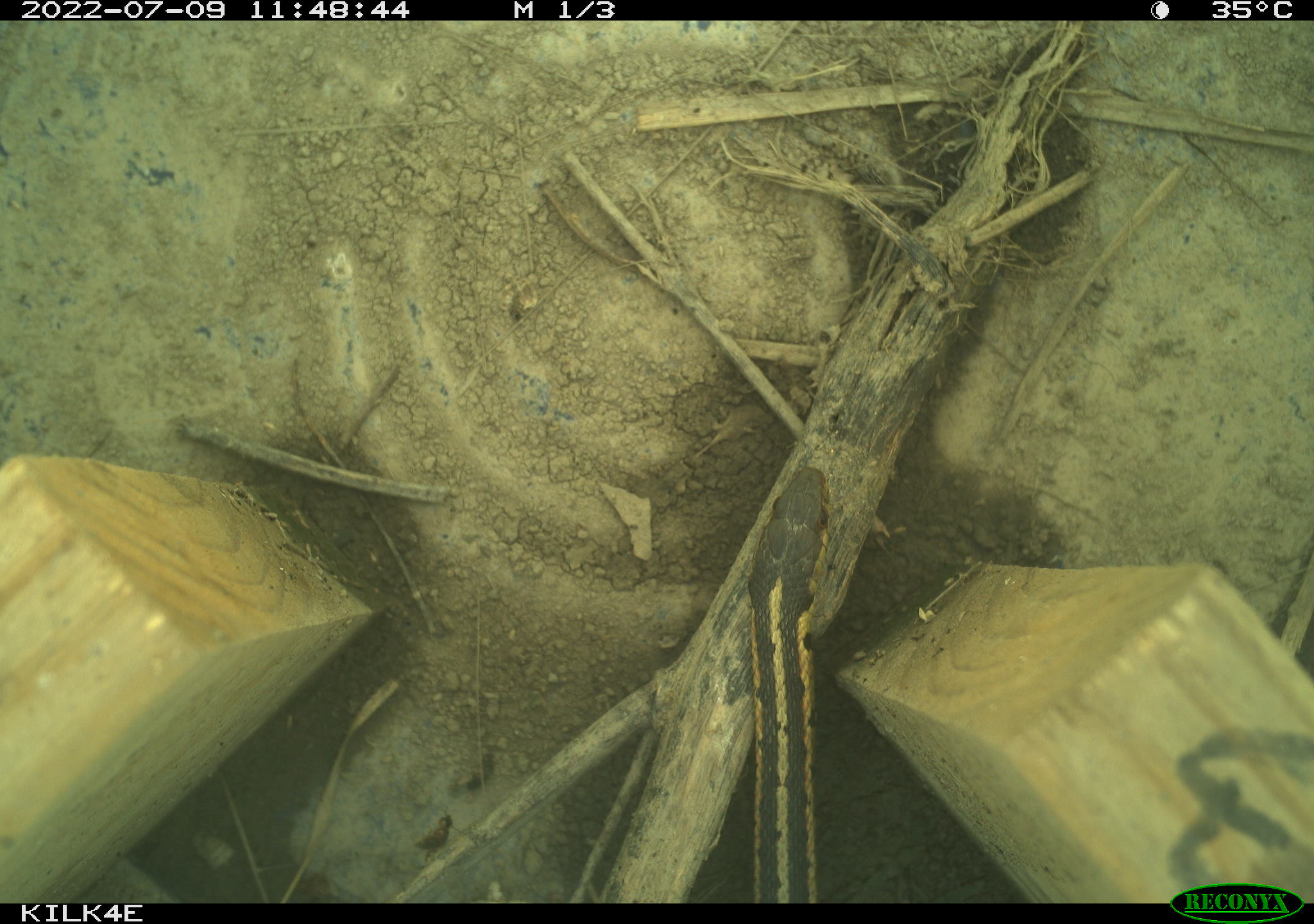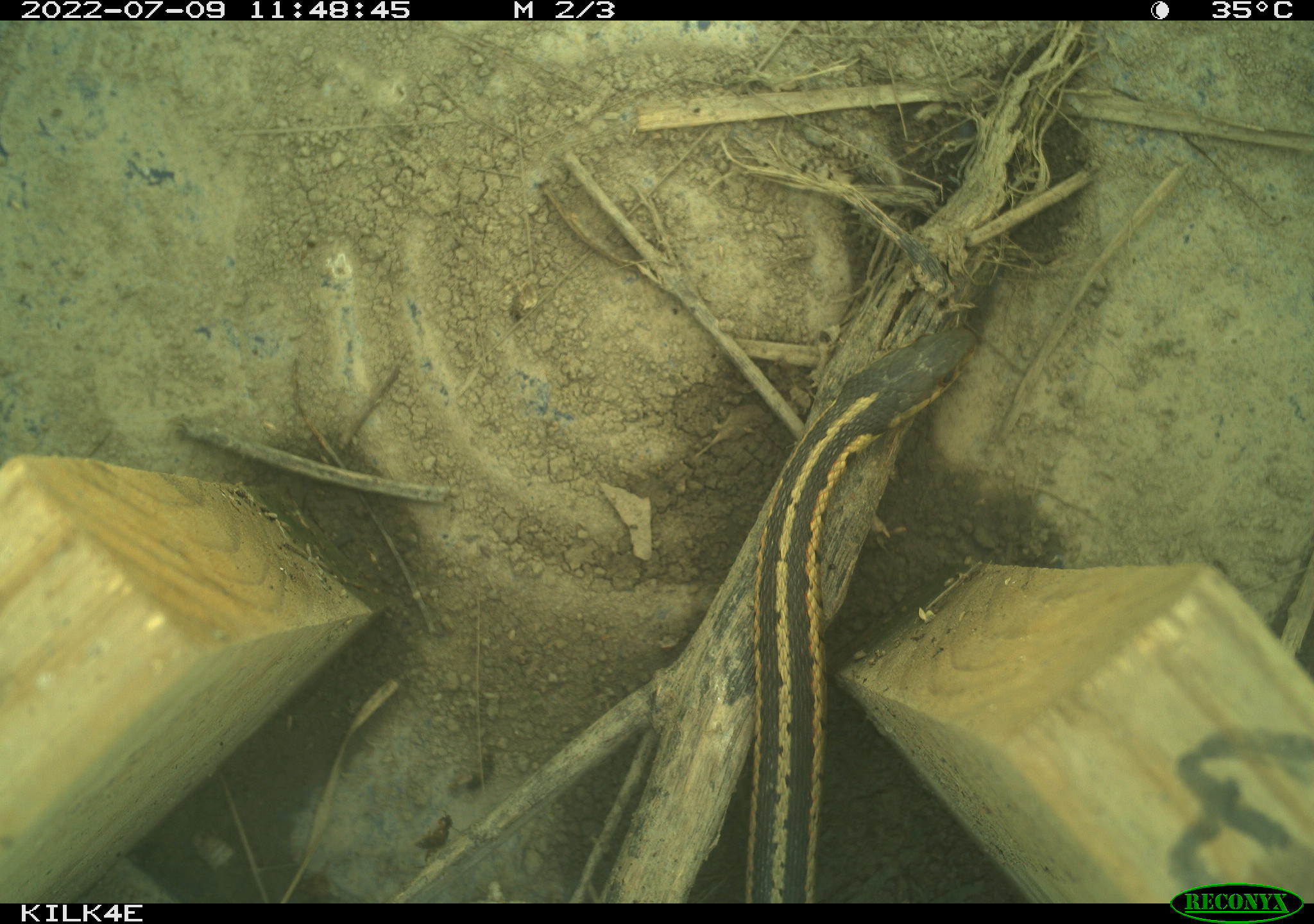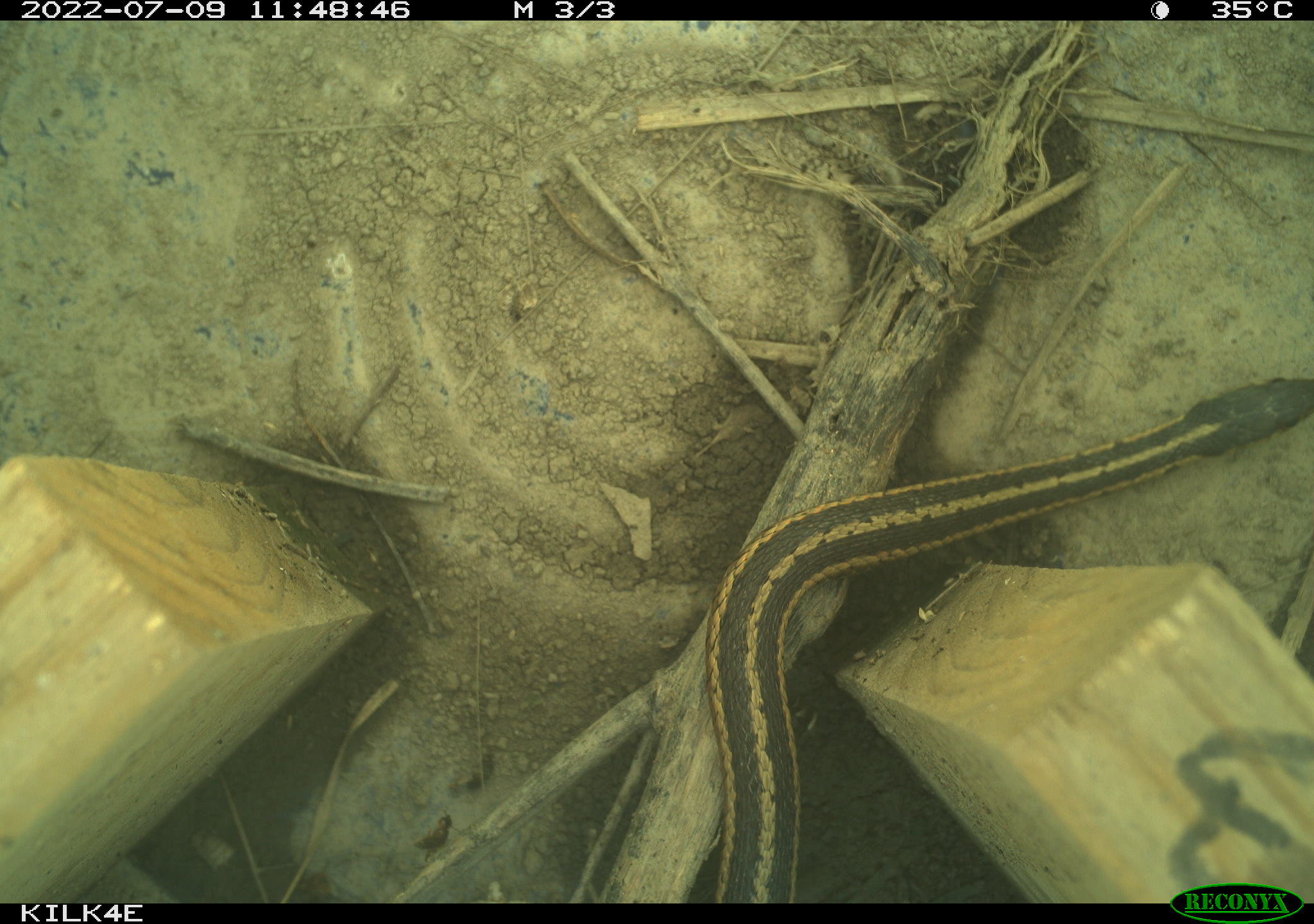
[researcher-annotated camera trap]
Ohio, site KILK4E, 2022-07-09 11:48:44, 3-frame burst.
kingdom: Animalia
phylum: Chordata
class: Reptilia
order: Squamata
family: Colubridae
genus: Thamnophis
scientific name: Thamnophis sirtalis sirtalis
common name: eastern gartersnake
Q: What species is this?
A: Eastern gartersnake (Thamnophis sirtalis sirtalis).